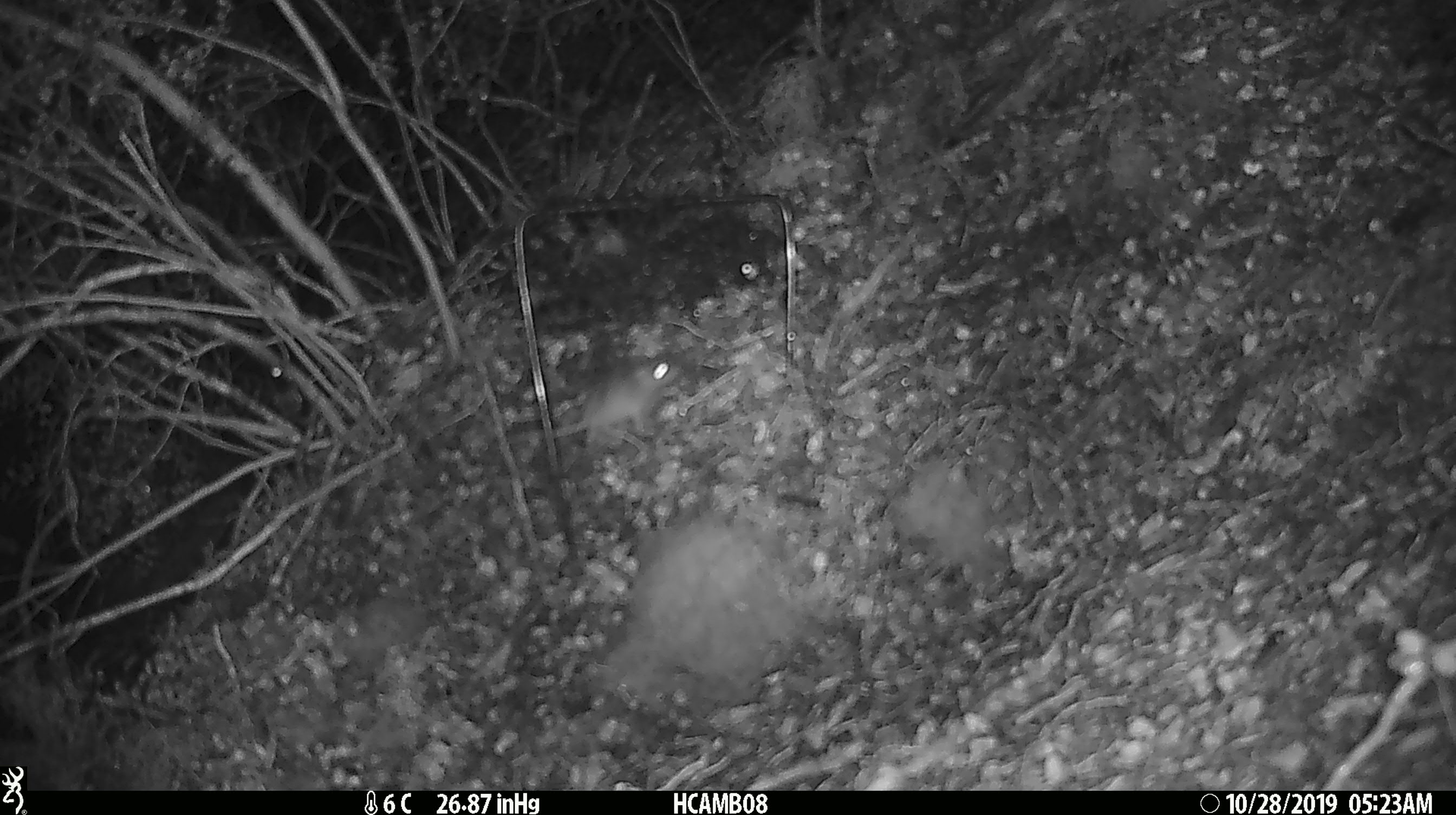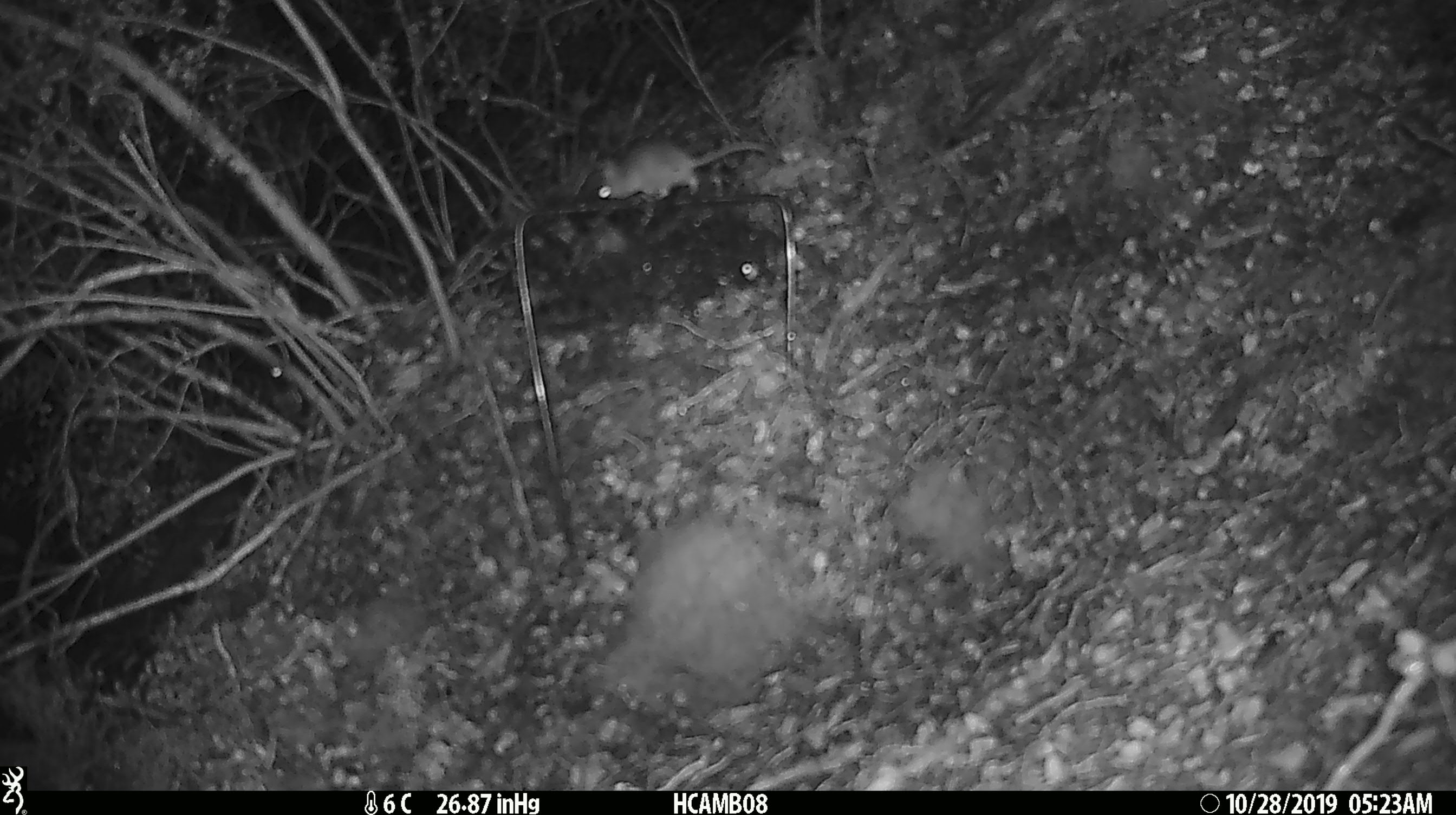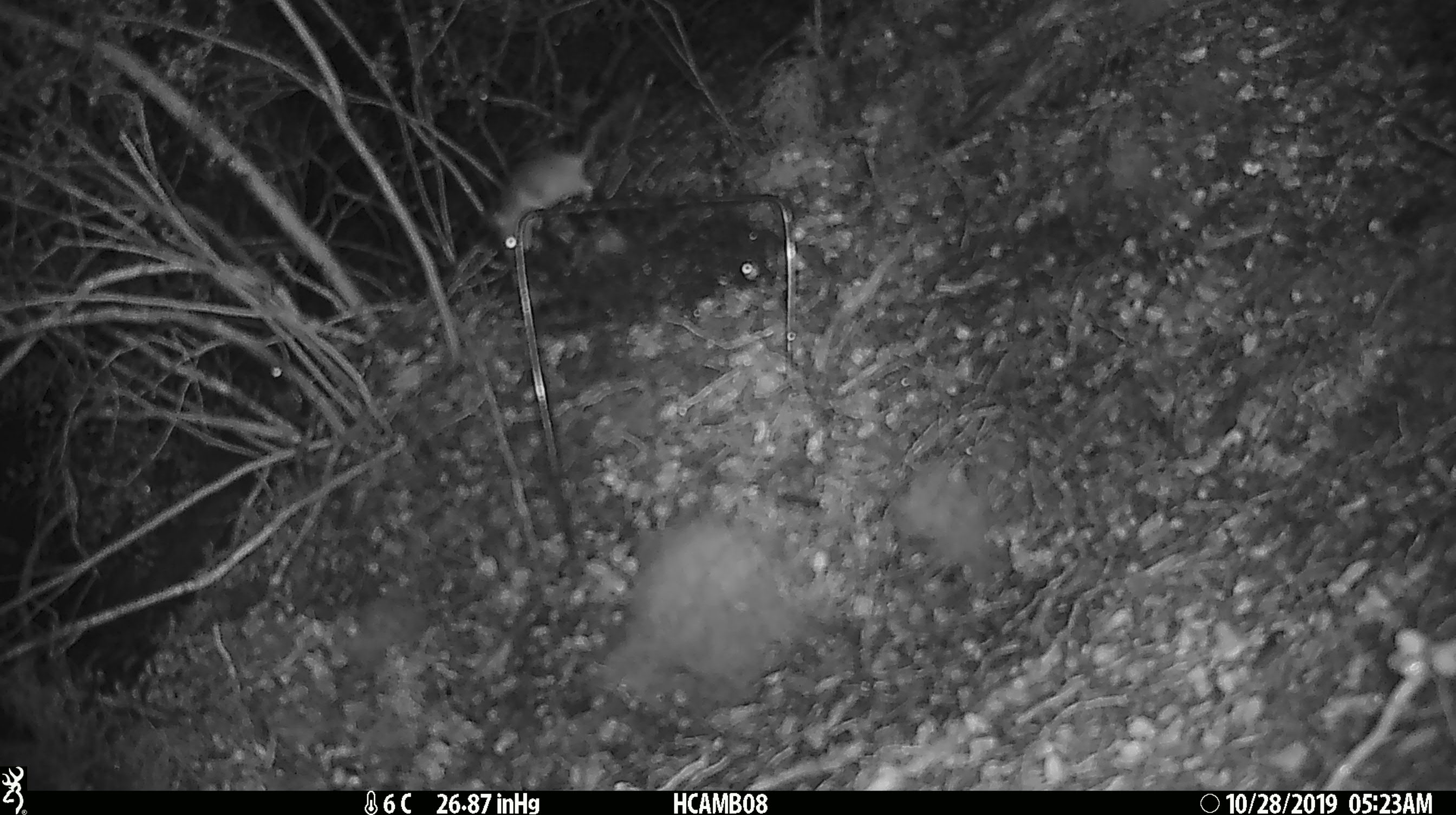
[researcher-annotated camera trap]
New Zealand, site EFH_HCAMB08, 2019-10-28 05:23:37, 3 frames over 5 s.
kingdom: Animalia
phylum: Chordata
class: Mammalia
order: Rodentia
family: Muridae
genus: Mus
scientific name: Mus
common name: mouse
Mouse (Mus).